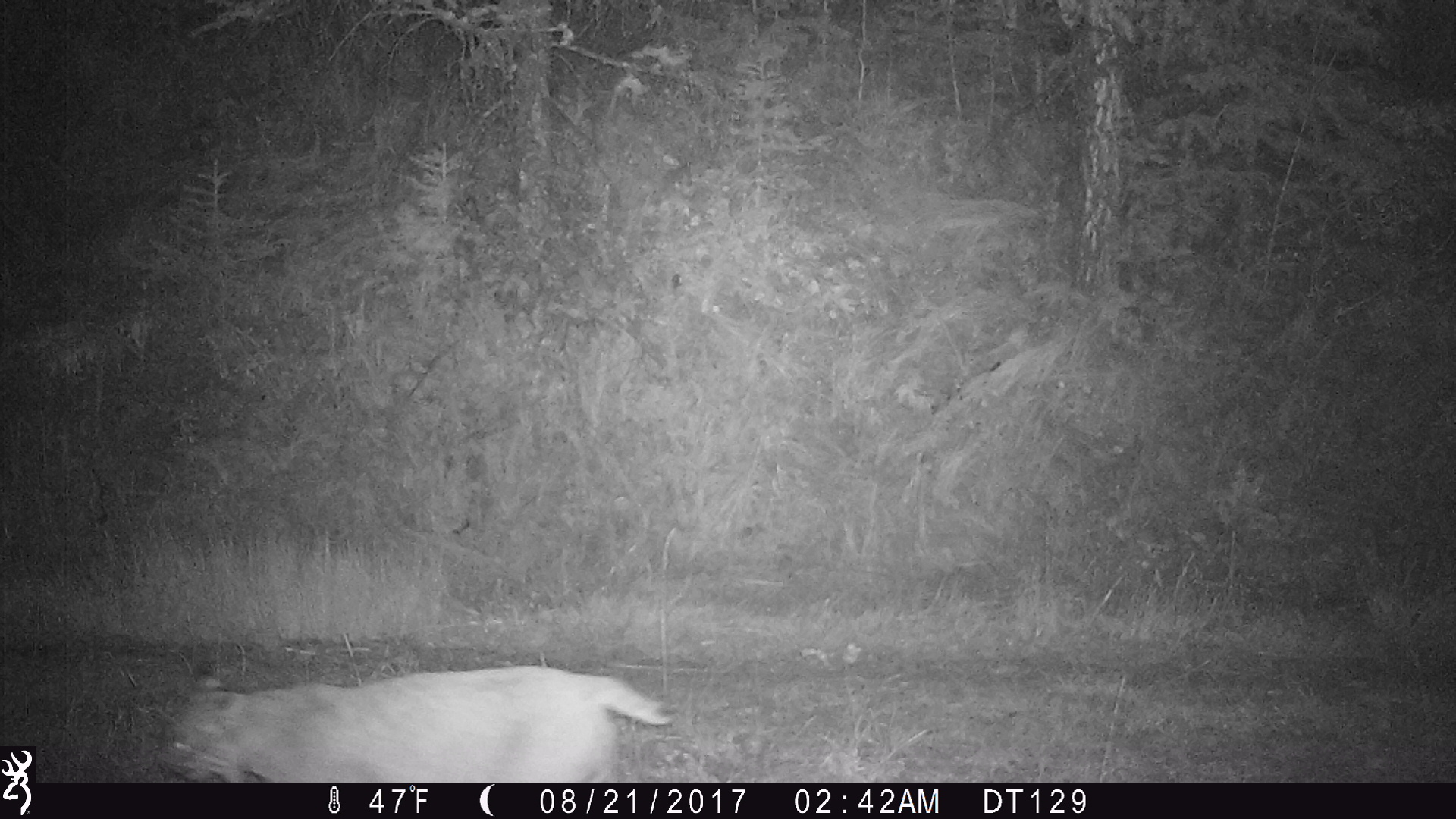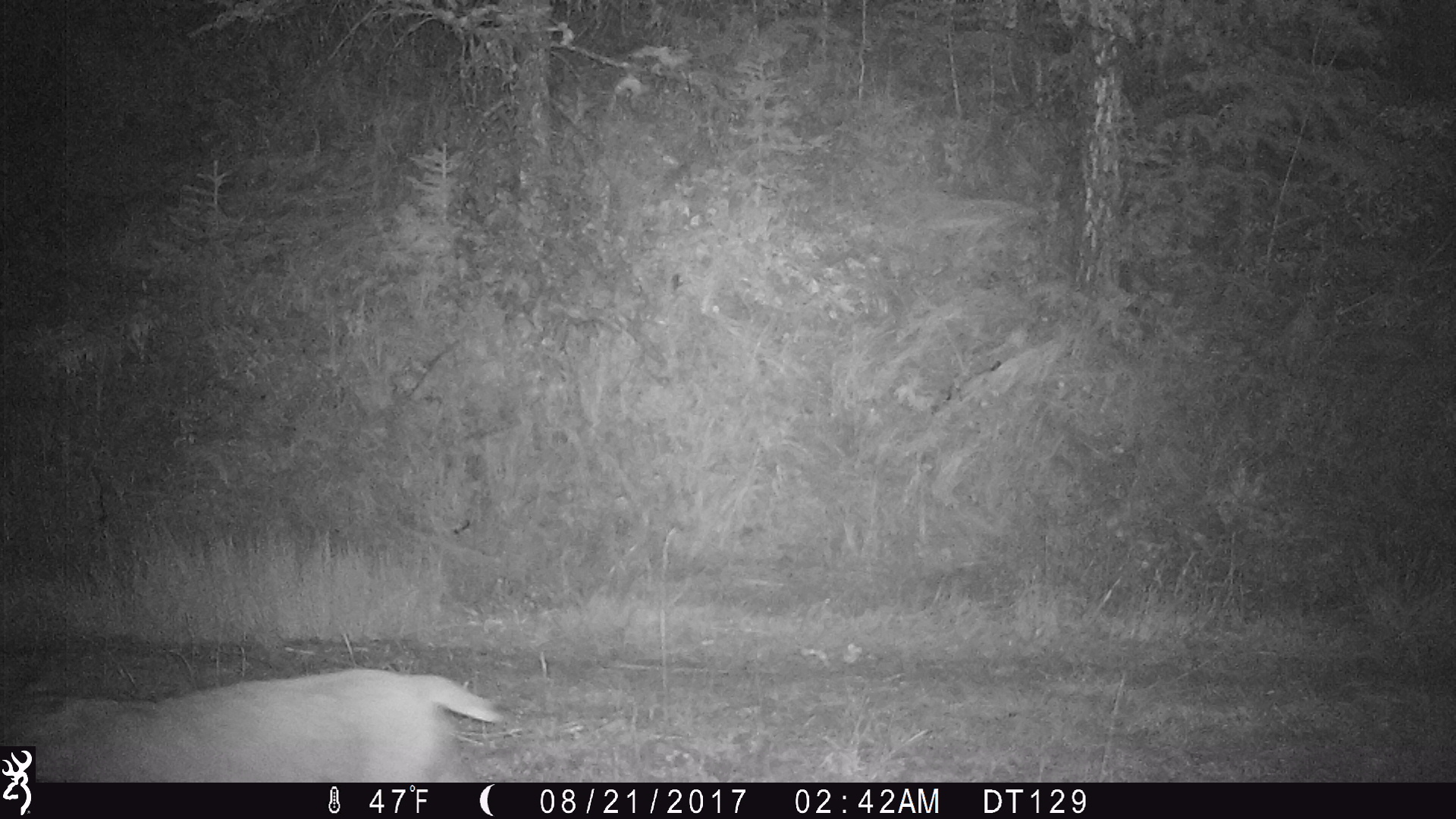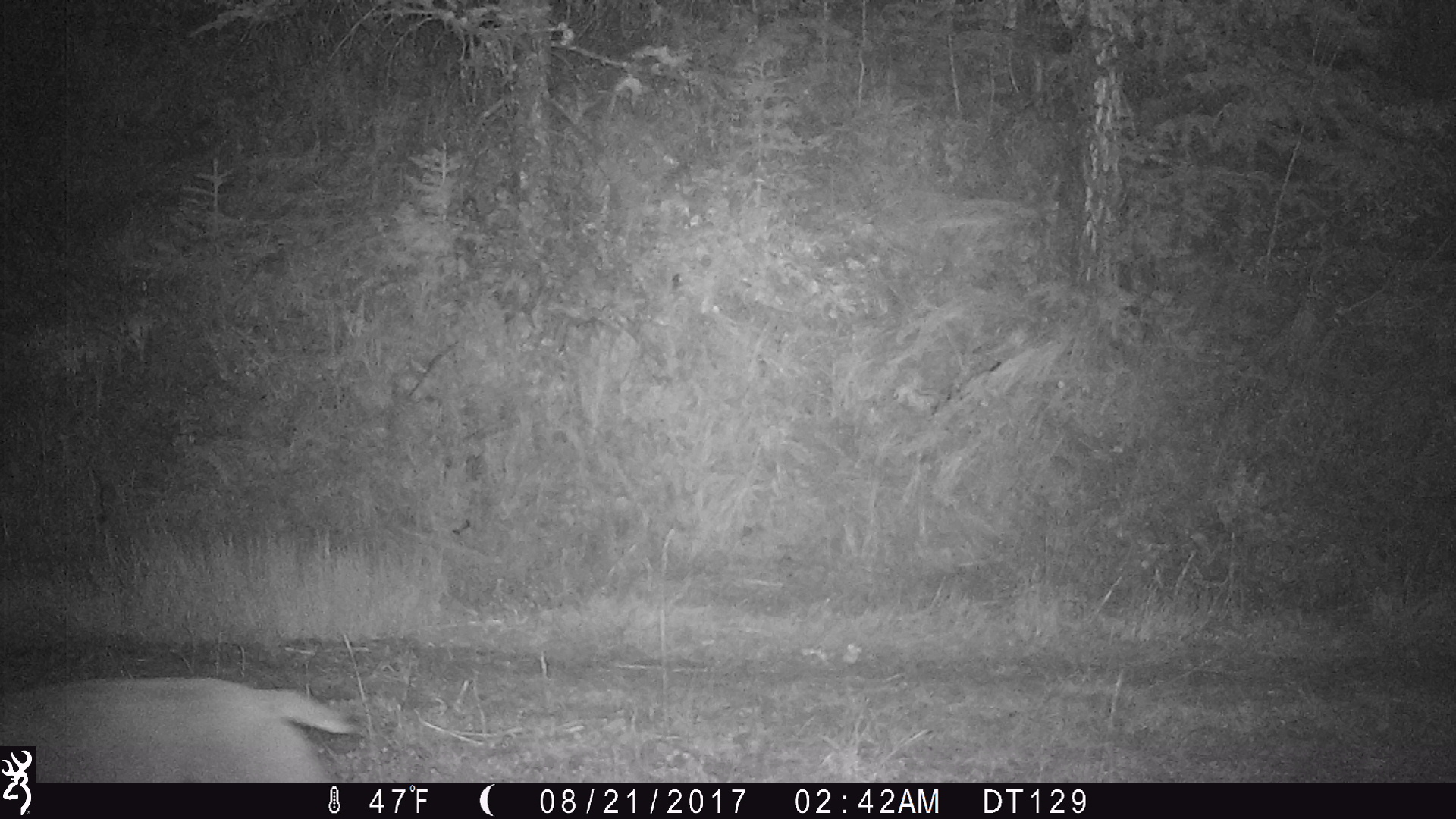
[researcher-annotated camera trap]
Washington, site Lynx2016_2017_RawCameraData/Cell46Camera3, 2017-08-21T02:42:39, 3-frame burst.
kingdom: Animalia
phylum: Chordata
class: Mammalia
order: Carnivora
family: Felidae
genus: Lynx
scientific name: Lynx rufus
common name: bobcat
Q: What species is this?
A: Lynx rufus (bobcat).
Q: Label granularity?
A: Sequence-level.